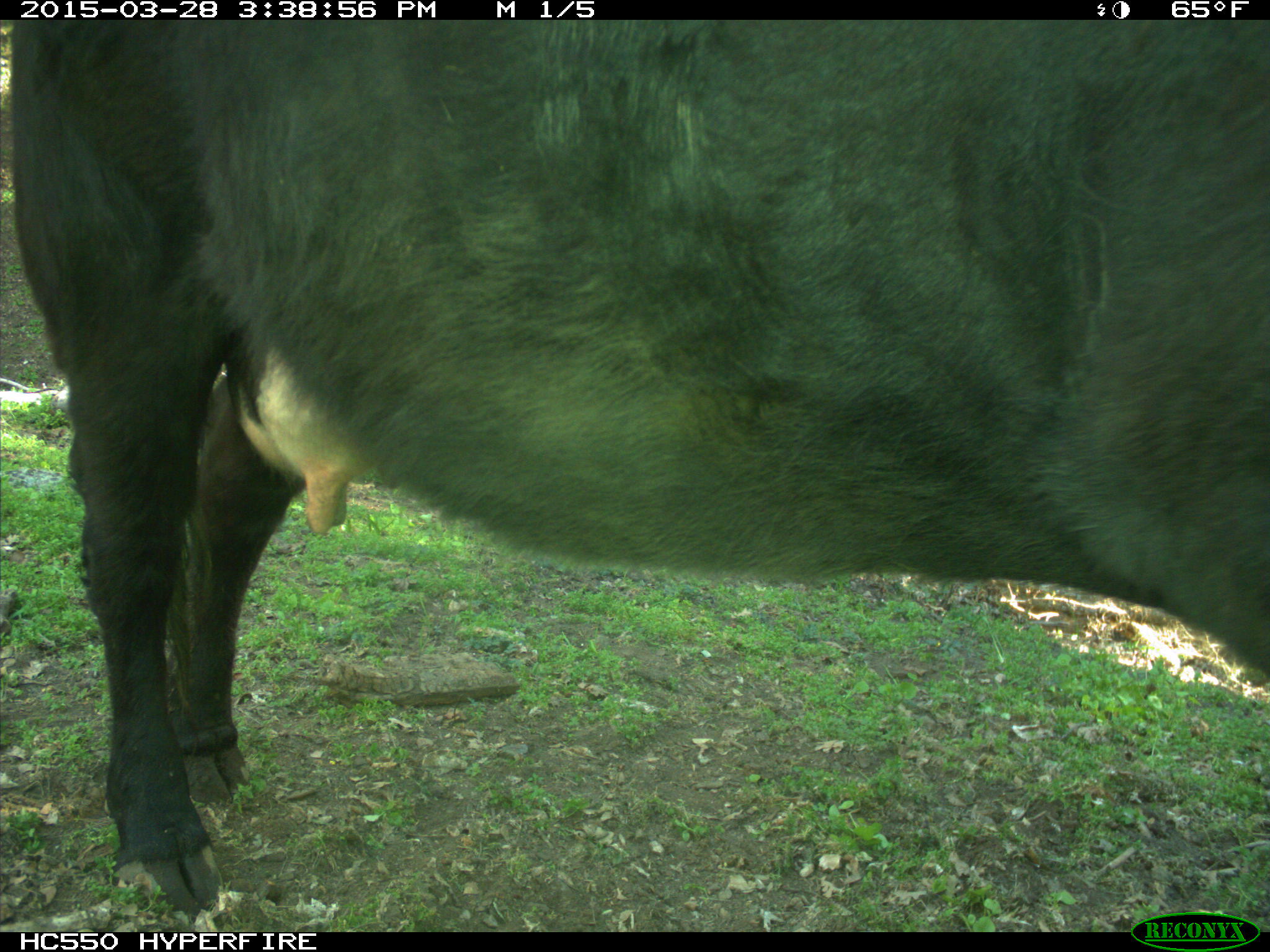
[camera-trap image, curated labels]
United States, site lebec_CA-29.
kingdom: Animalia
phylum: Chordata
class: Mammalia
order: Artiodactyla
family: Bovidae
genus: Bos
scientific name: Bos taurus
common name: domestic cow